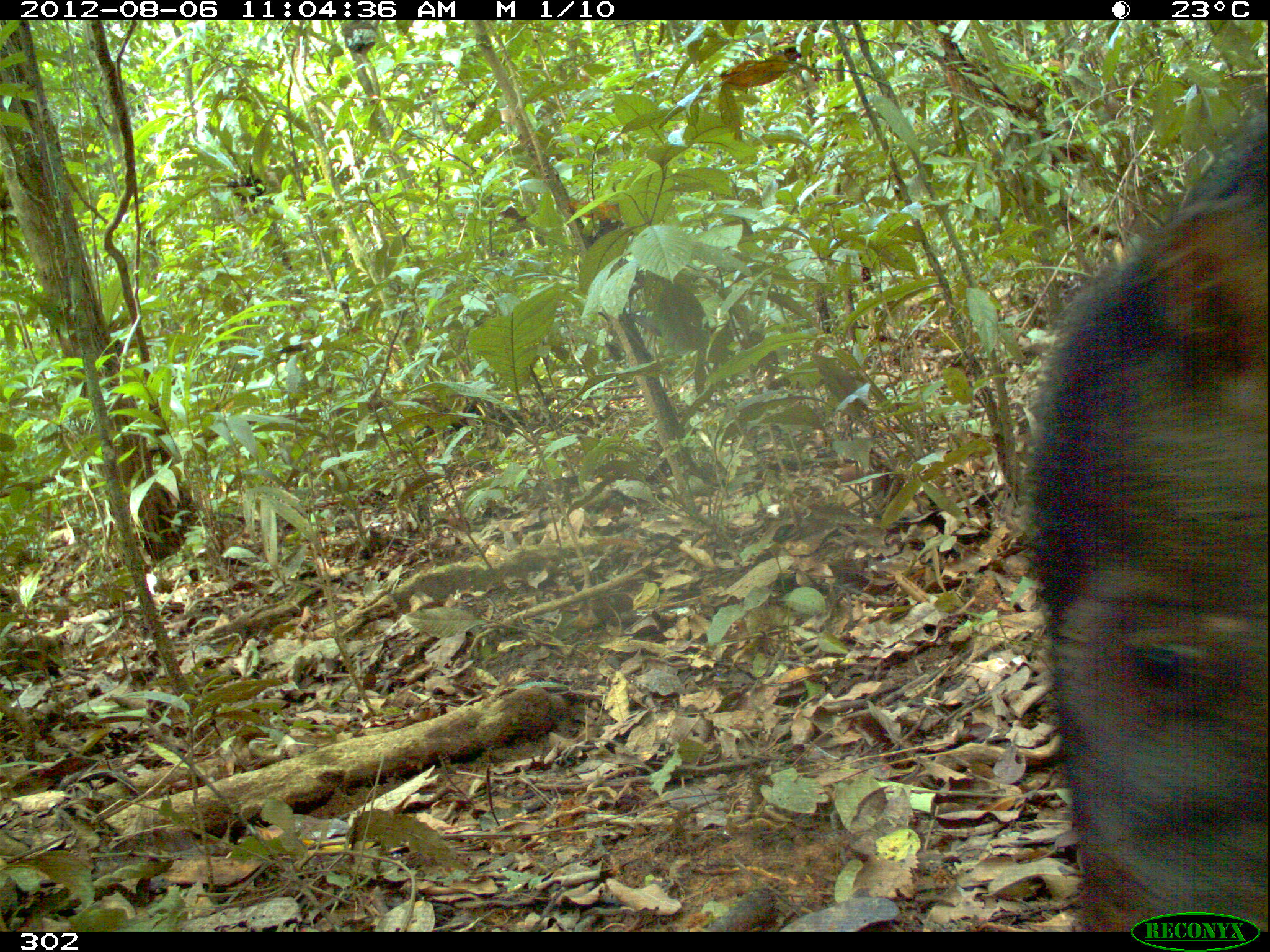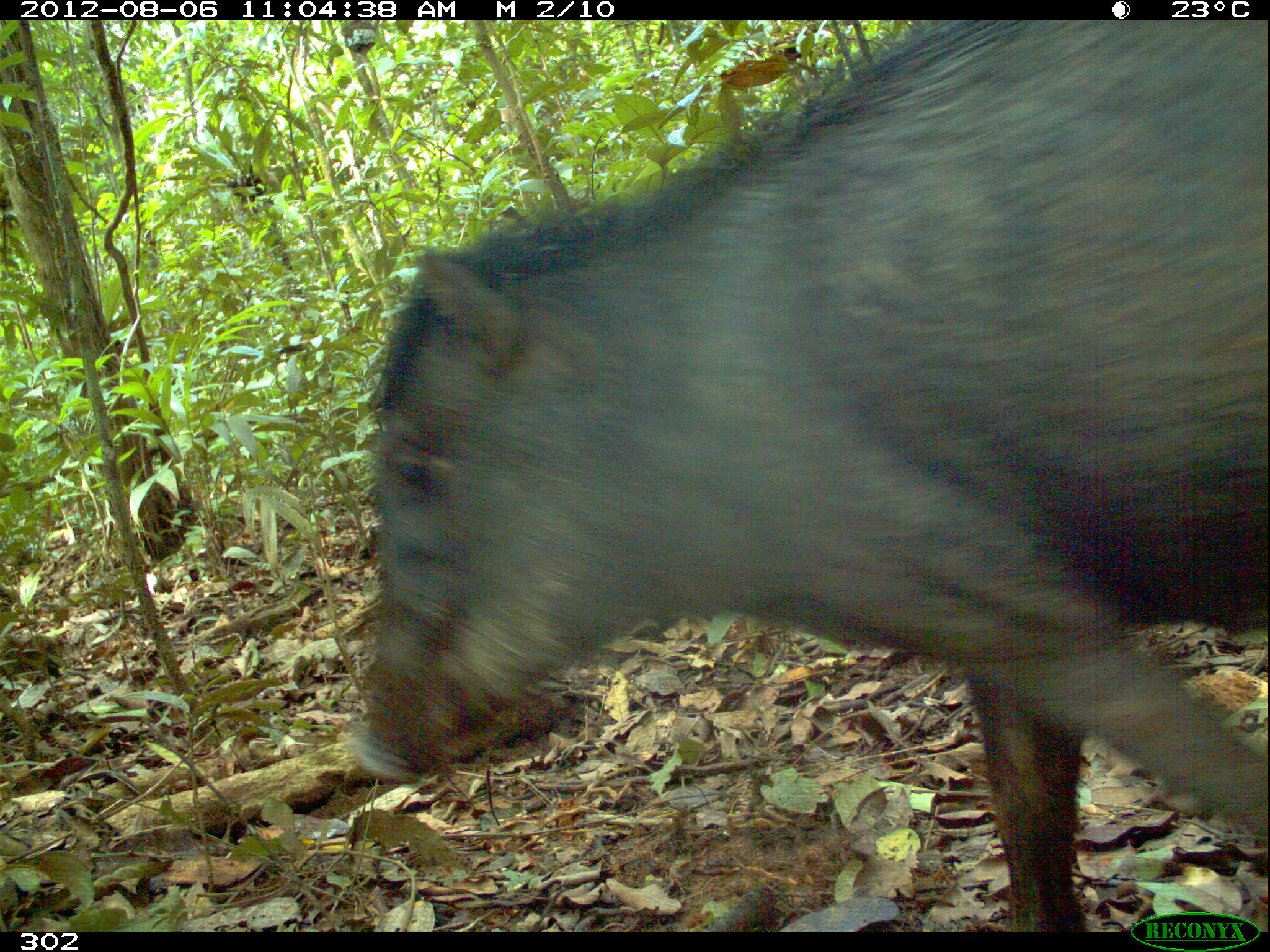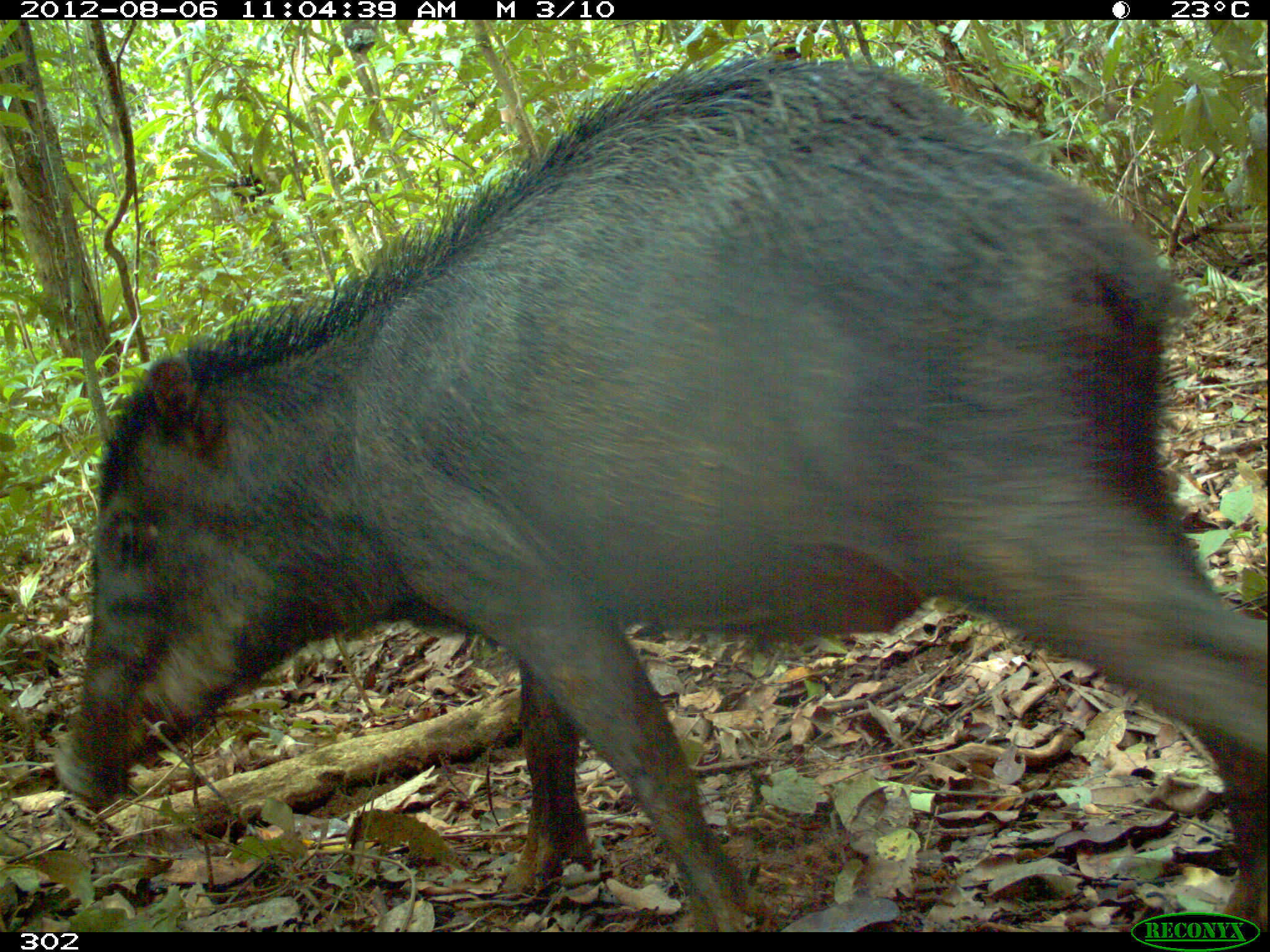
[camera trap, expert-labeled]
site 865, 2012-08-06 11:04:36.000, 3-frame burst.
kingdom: Animalia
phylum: Chordata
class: Mammalia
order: Artiodactyla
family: Tayassuidae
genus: Tayassu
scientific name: Tayassu pecari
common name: white-lipped peccary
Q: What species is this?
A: Tayassu pecari (white-lipped peccary).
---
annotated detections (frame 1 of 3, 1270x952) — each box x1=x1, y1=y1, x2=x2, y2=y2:
tayassu pecari: x1=1019, y1=104, x2=1266, y2=927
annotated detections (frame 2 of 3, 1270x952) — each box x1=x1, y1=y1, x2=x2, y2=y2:
tayassu pecari: x1=340, y1=20, x2=1265, y2=932